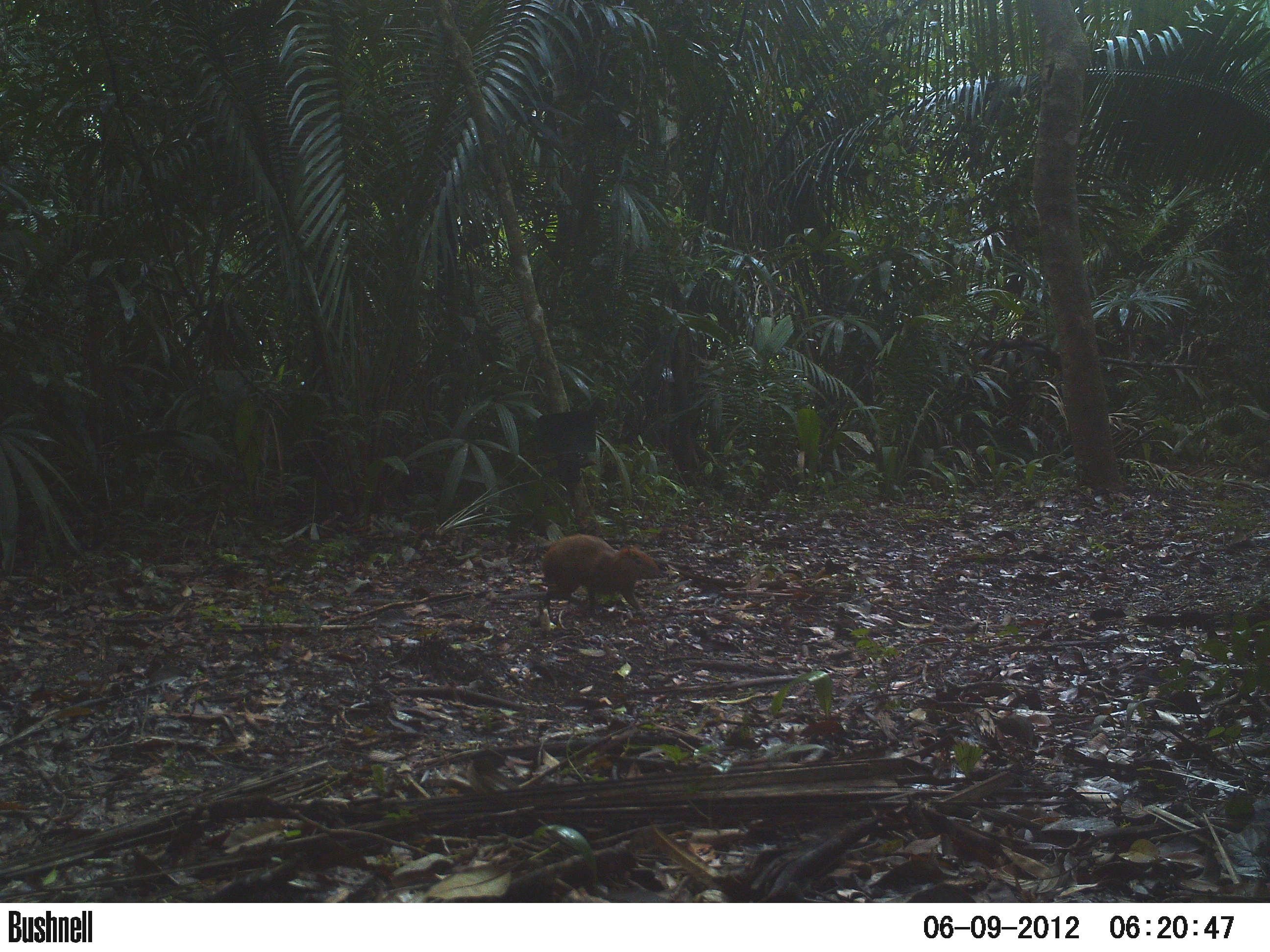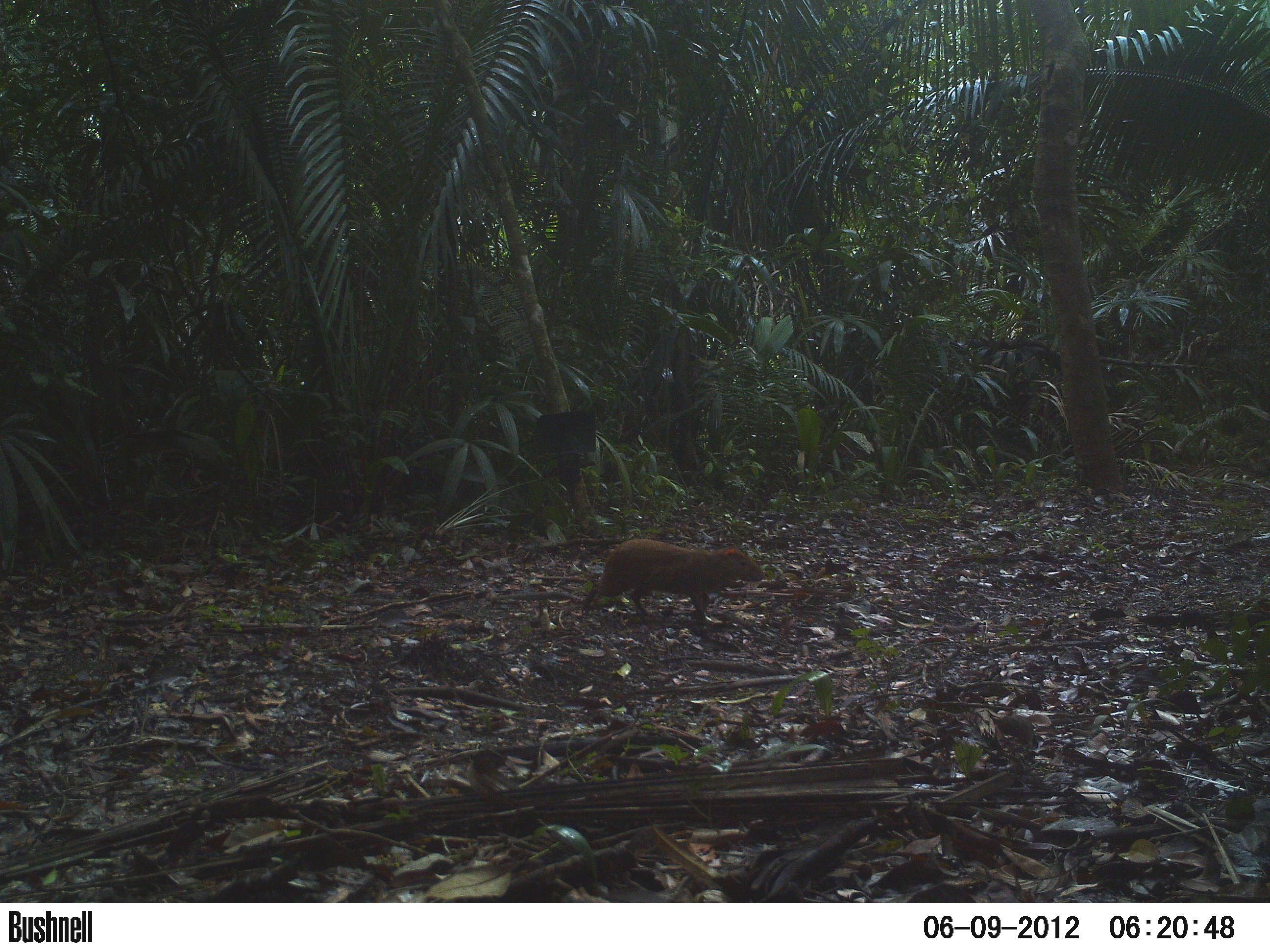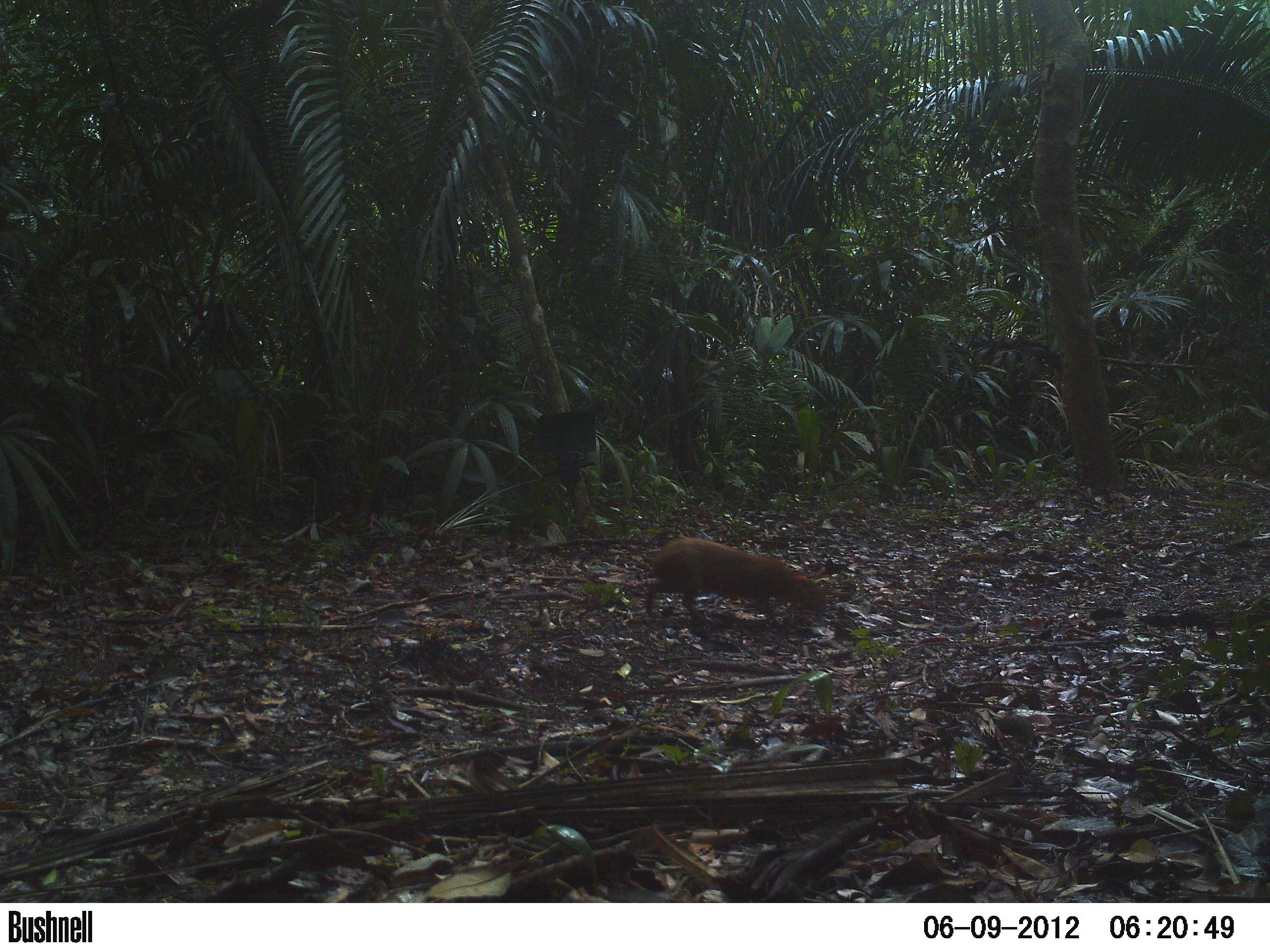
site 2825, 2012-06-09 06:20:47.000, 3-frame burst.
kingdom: Animalia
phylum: Chordata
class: Mammalia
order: Rodentia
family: Dasyproctidae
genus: Dasyprocta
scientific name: Dasyprocta punctata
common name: central american agouti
Dasyprocta punctata (central american agouti), count 1, age adult.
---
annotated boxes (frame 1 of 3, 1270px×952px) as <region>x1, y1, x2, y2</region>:
dasyprocta punctata: <region>540, 533, 661, 616</region>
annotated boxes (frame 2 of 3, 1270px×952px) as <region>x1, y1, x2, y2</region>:
dasyprocta punctata: <region>581, 537, 765, 625</region>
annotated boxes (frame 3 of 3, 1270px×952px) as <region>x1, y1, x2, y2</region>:
dasyprocta punctata: <region>645, 536, 828, 627</region>